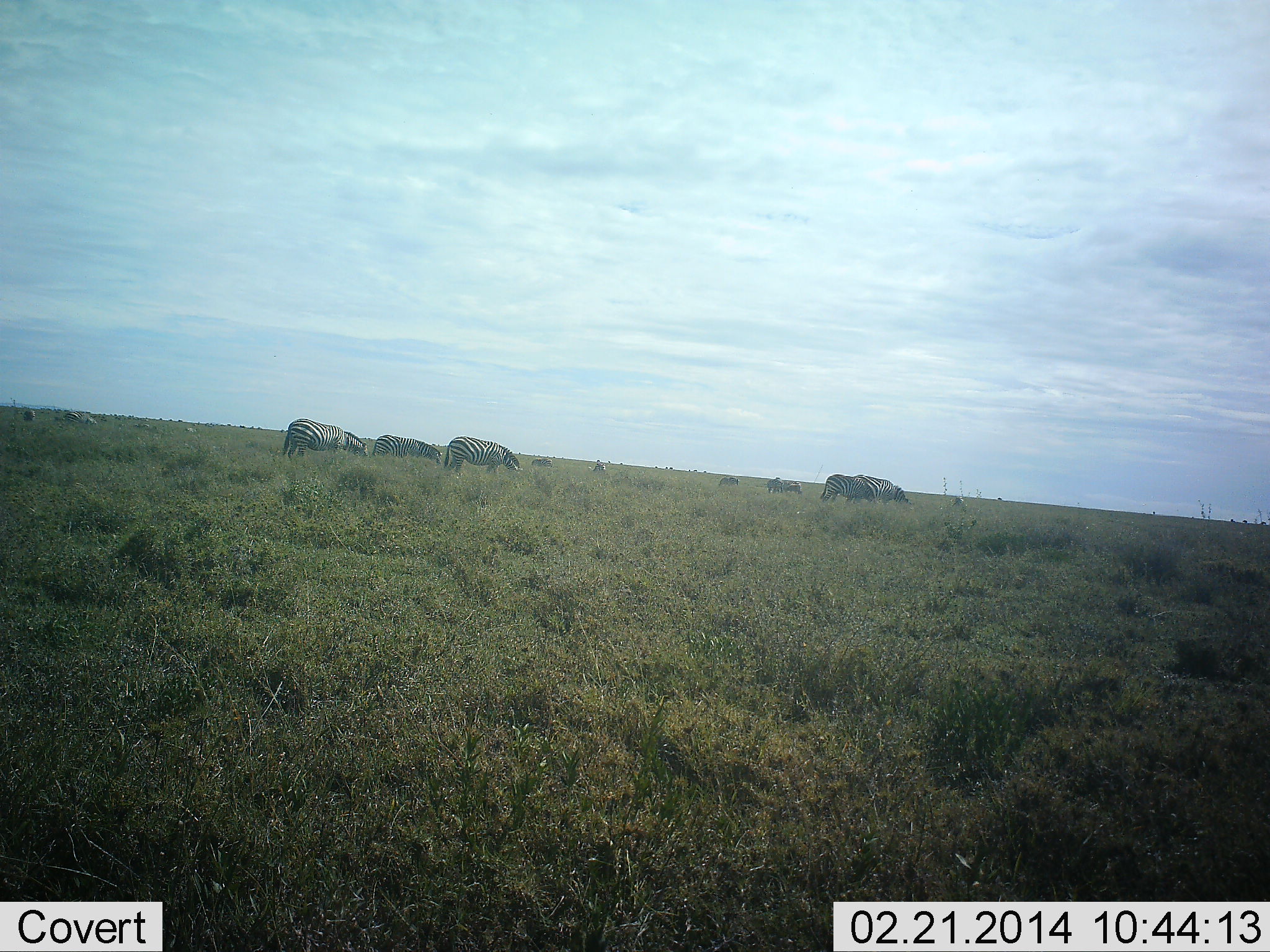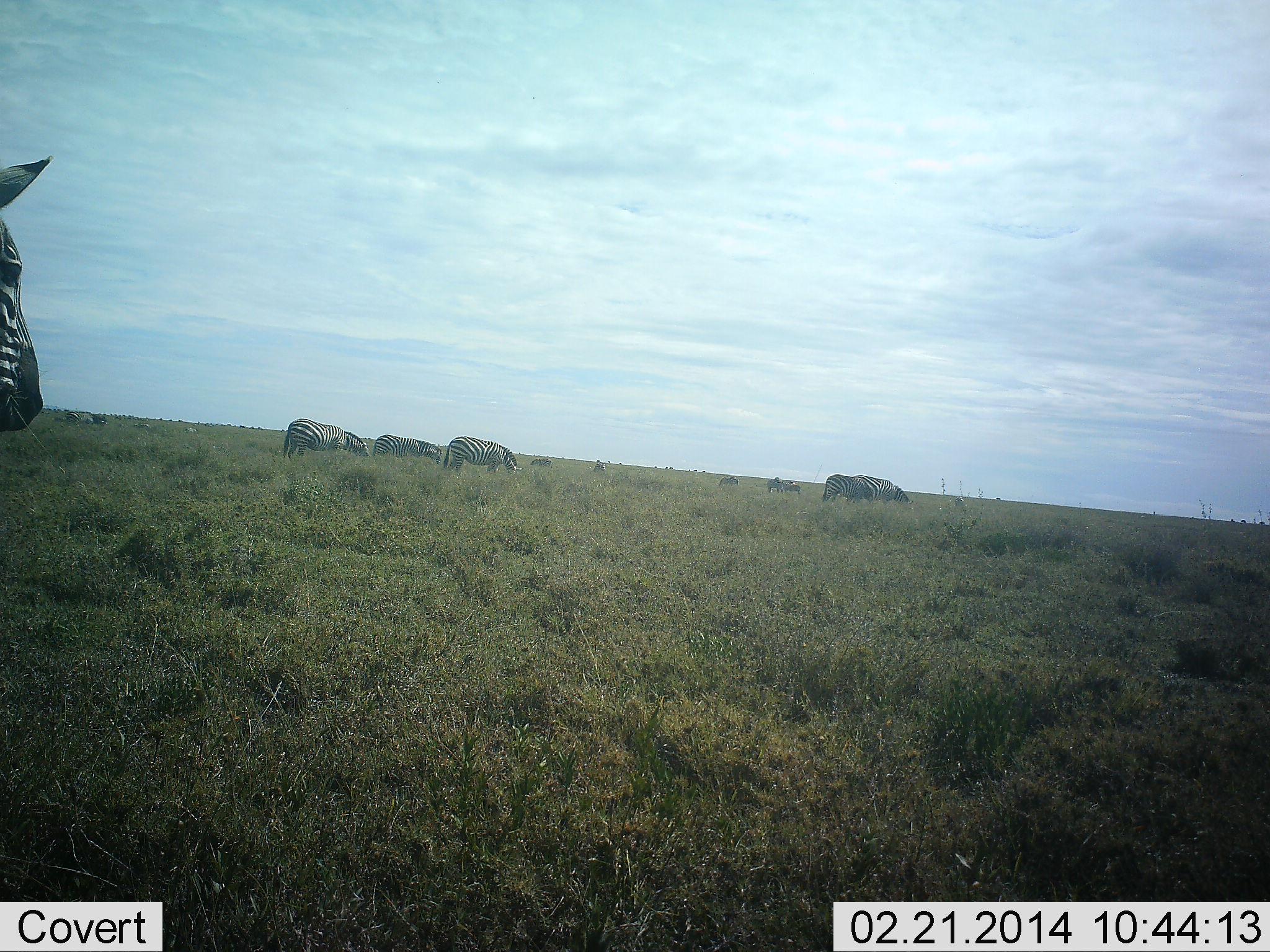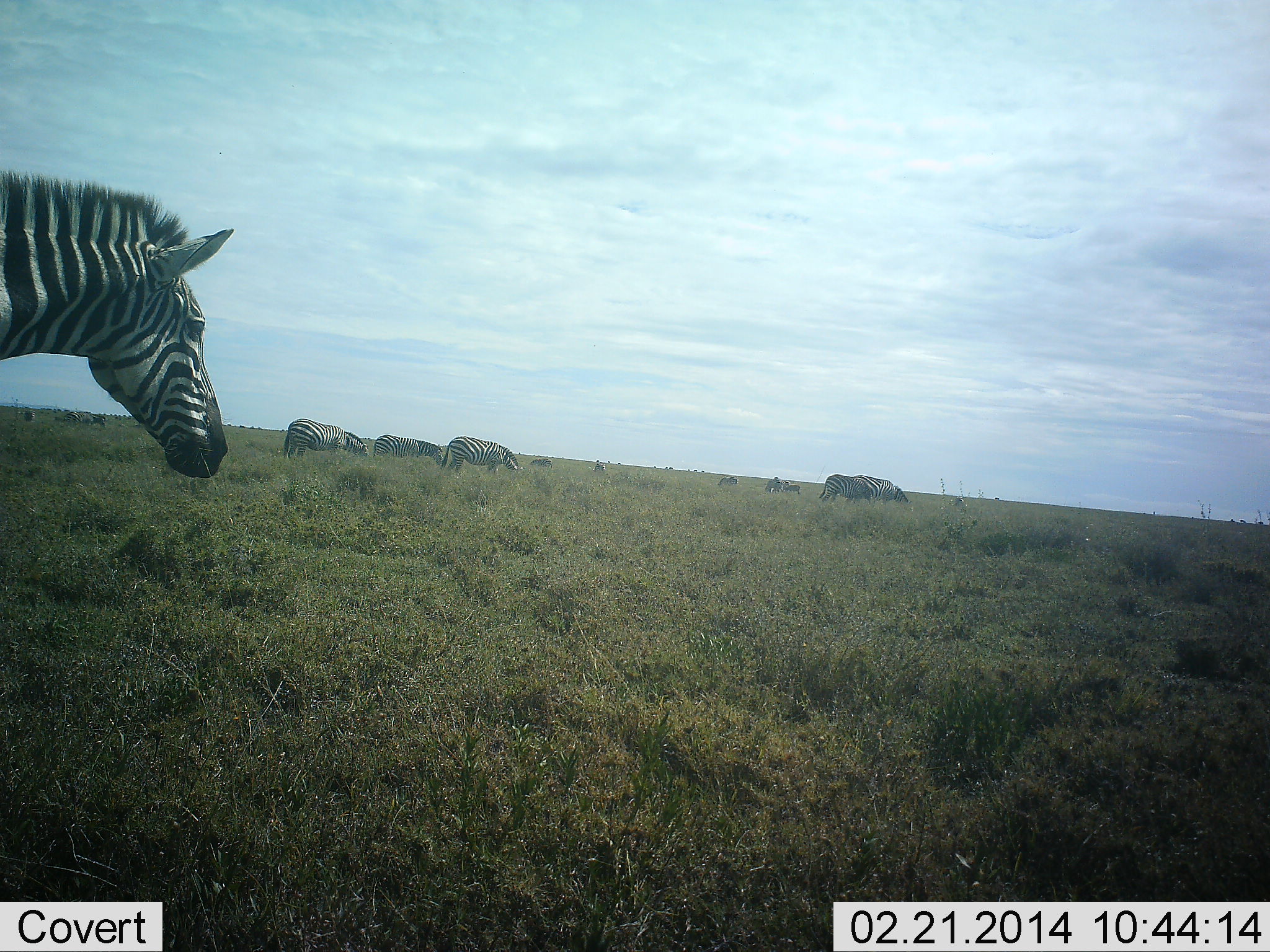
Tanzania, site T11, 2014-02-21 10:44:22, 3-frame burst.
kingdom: Animalia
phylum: Chordata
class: Mammalia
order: Perissodactyla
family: Equidae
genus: Equus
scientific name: Equus quagga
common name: plains zebra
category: zebra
Zebra (plains zebra) (Equus quagga), count 8. Behavior (volunteer vote fractions): standing 50%, resting 0%, moving 50%, interacting 0%. Young present (vote fraction): 0%. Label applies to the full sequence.